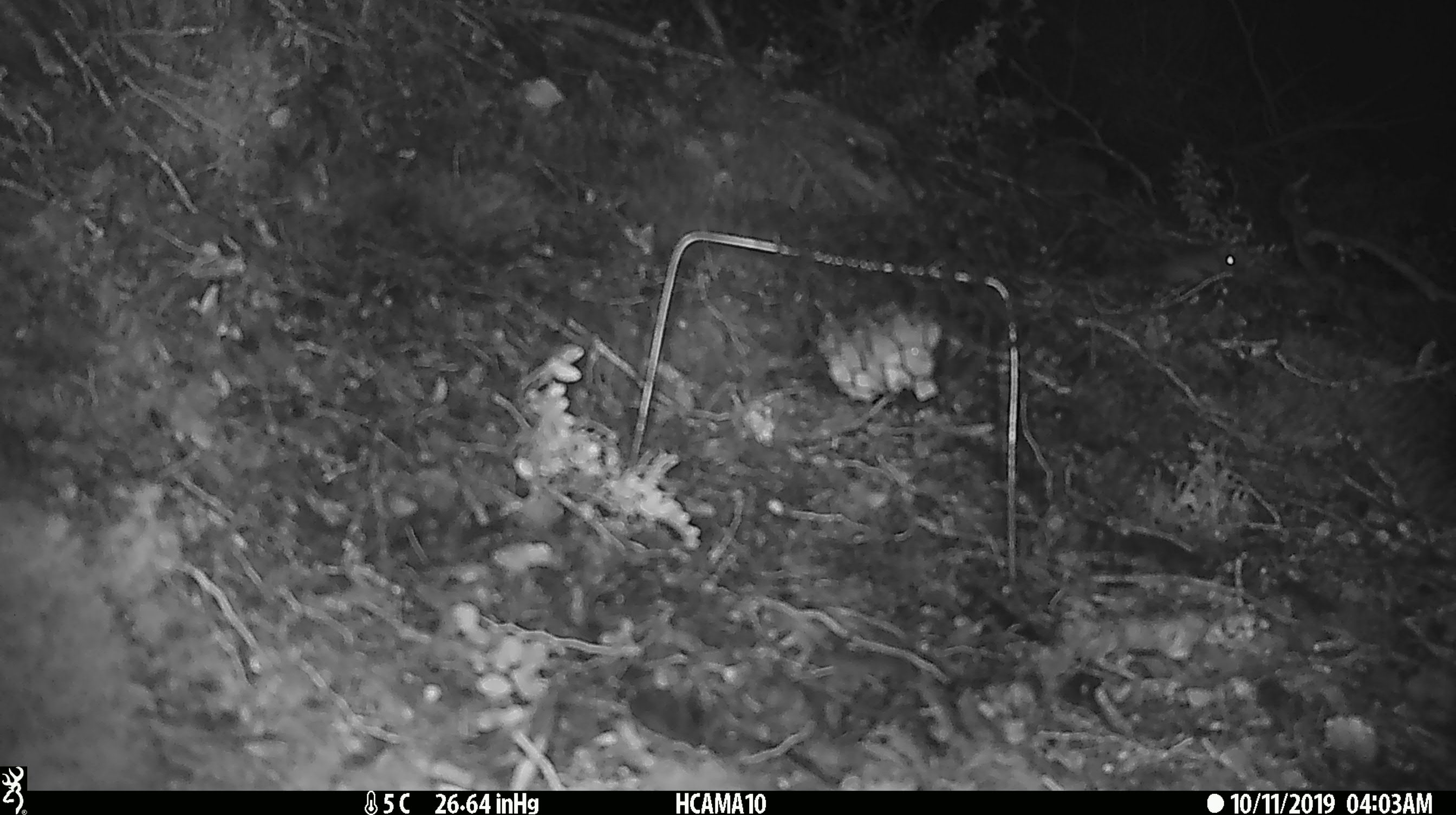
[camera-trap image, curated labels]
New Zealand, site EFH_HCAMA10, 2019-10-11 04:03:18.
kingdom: Animalia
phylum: Chordata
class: Mammalia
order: Rodentia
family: Muridae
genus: Mus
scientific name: Mus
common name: mouse